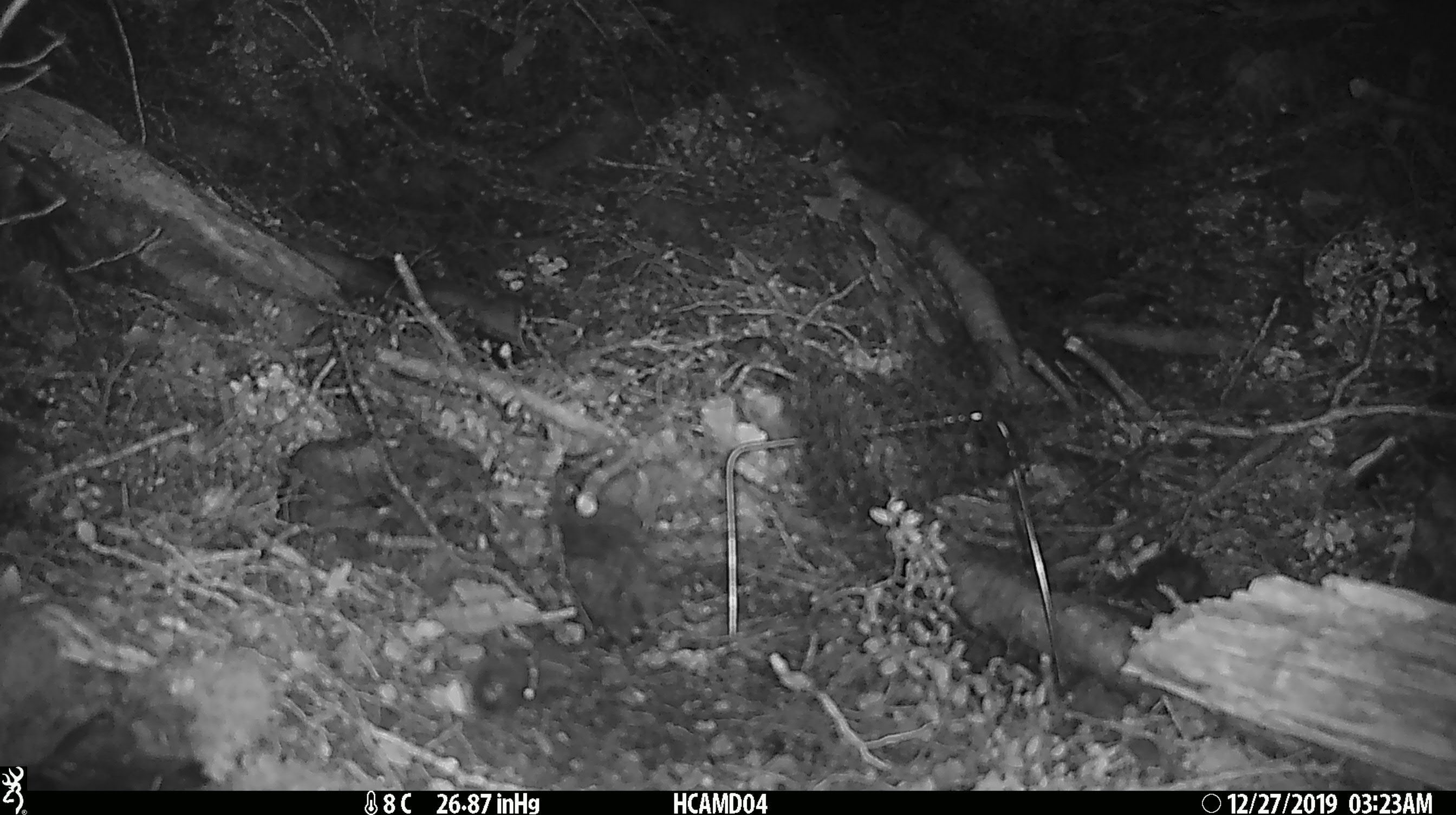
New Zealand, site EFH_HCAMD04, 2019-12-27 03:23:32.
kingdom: Animalia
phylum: Chordata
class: Mammalia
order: Rodentia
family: Muridae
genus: Mus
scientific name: Mus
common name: mouse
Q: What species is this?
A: Mouse (Mus).